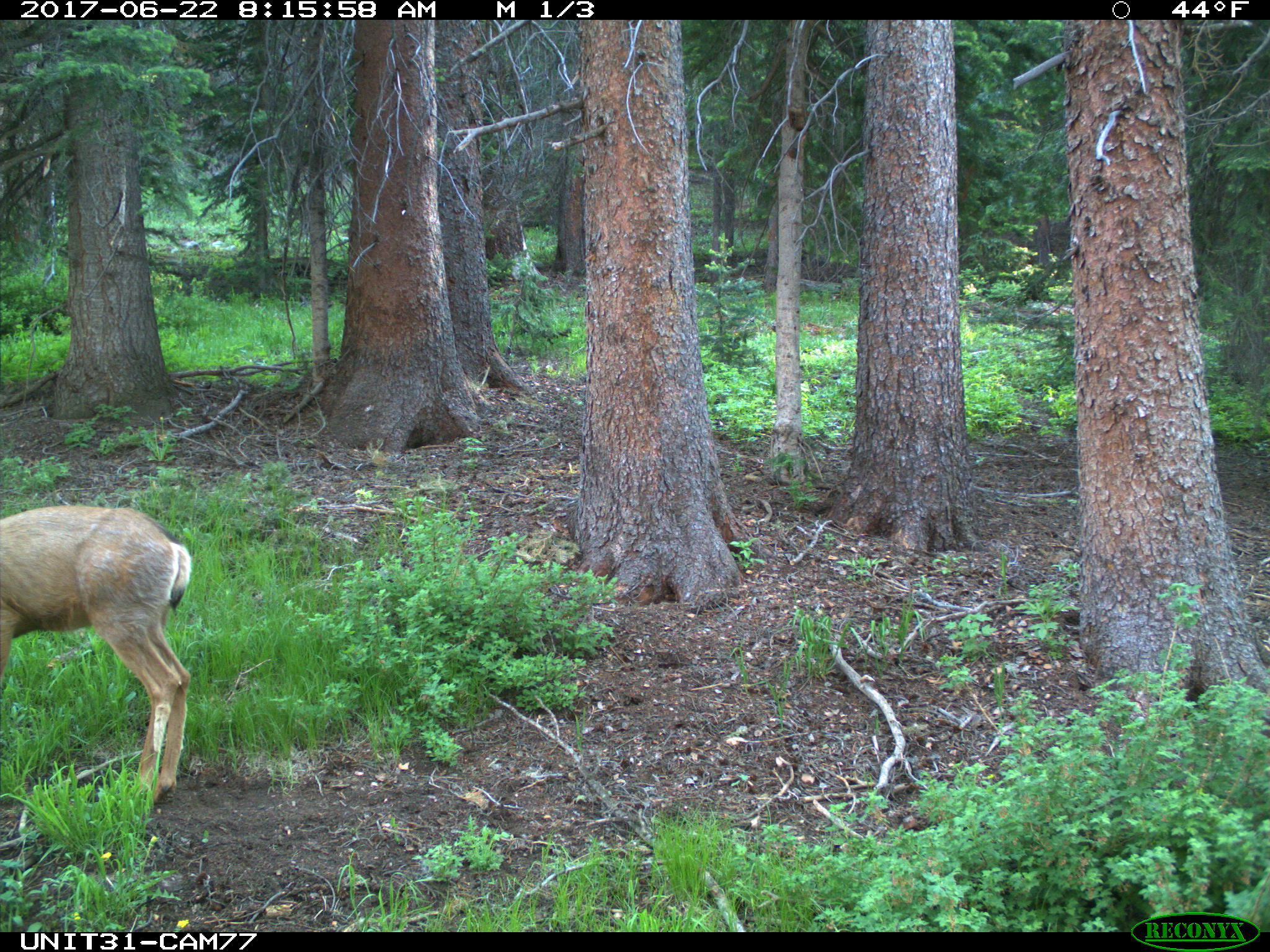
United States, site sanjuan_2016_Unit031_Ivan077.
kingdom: Animalia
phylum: Chordata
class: Mammalia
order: Artiodactyla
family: Cervidae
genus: Odocoileus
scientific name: Odocoileus hemionus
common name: mule deer